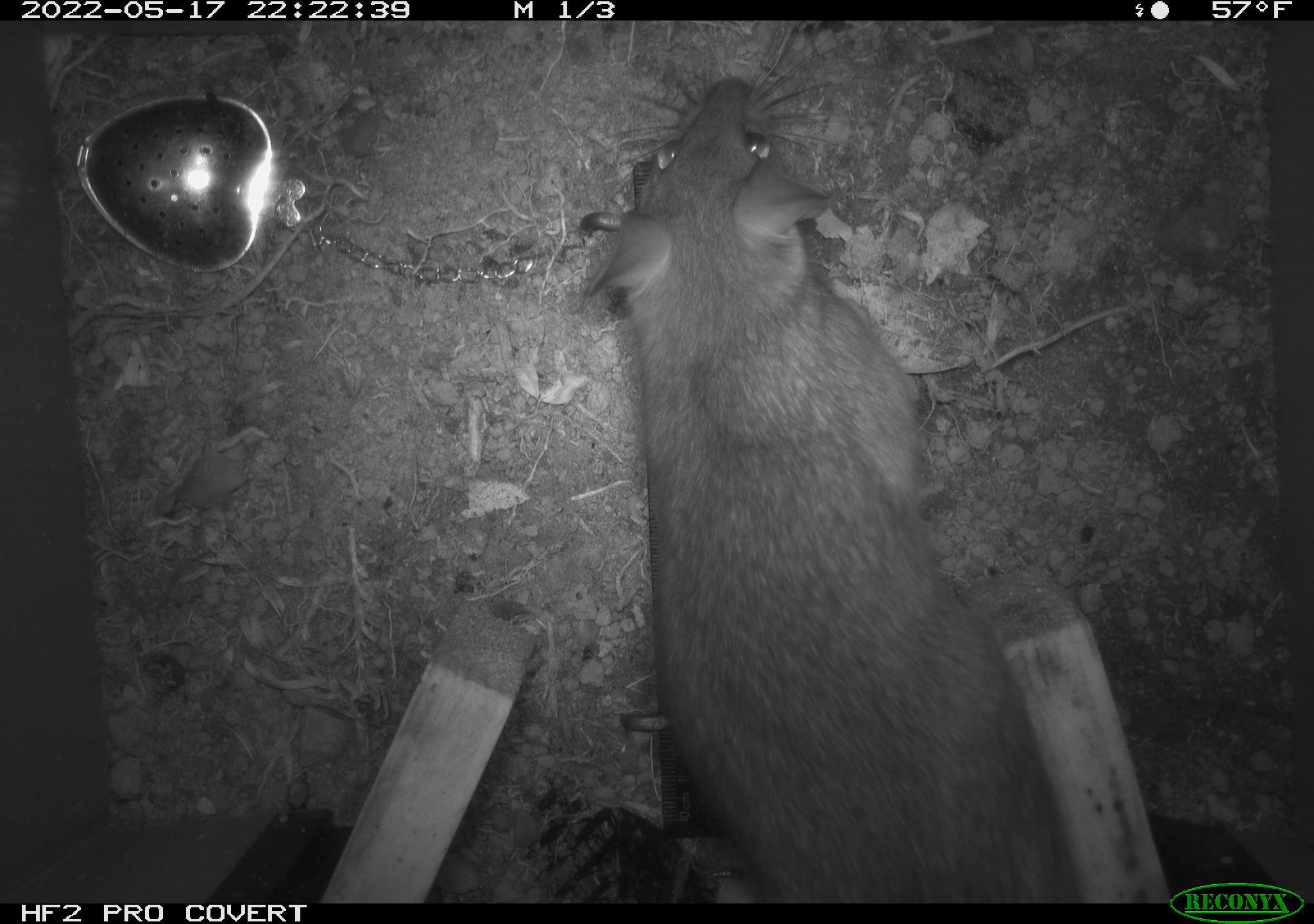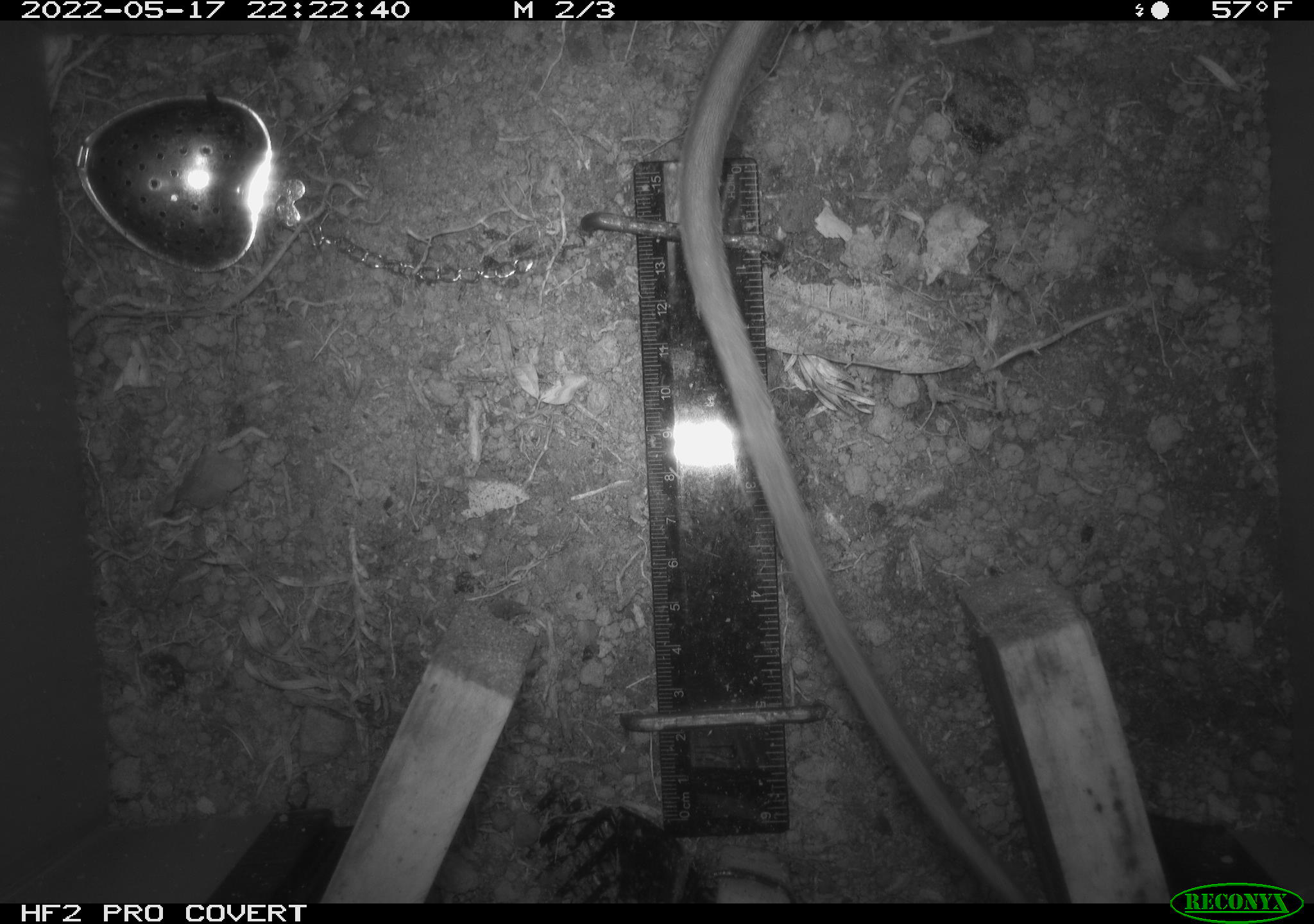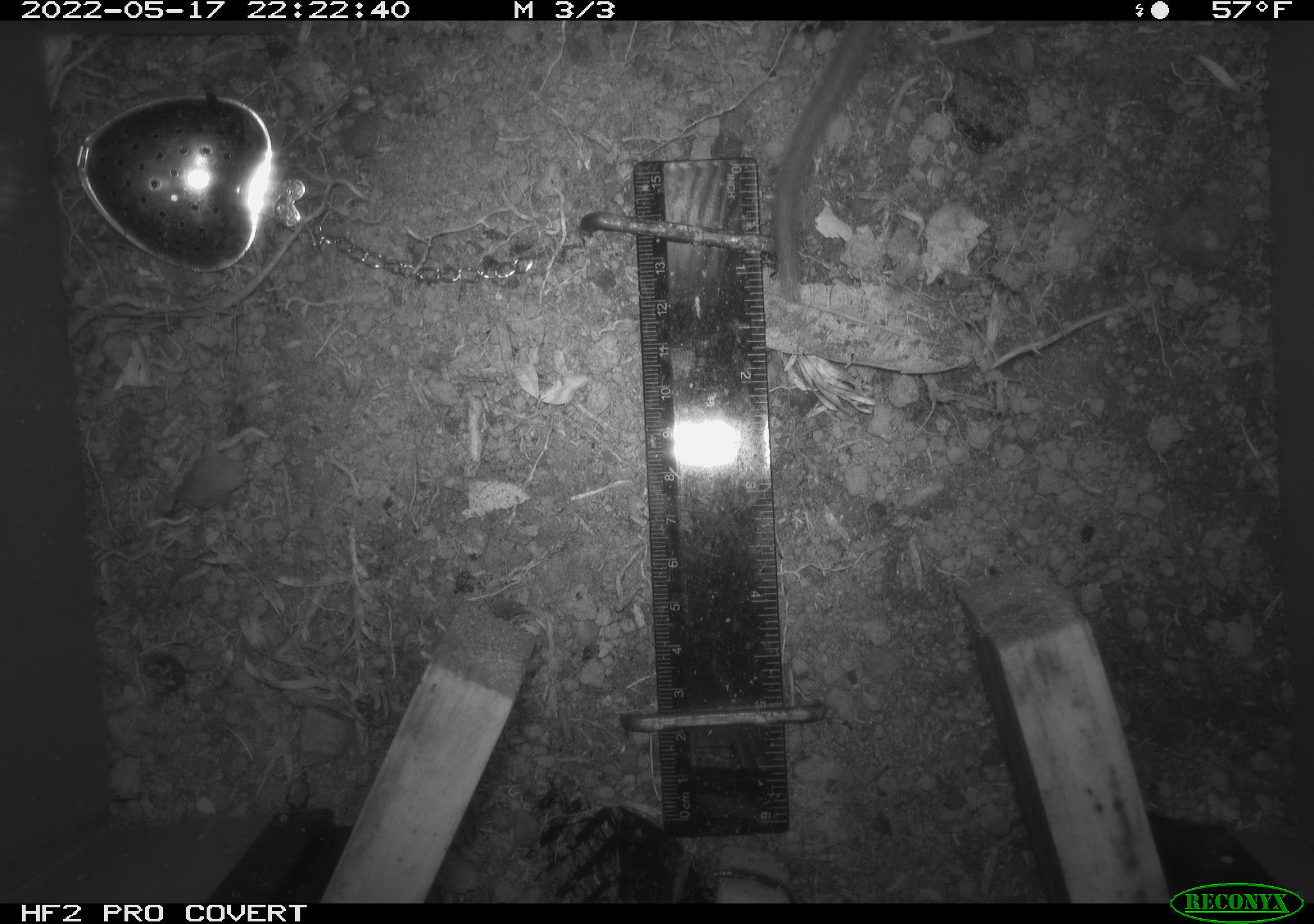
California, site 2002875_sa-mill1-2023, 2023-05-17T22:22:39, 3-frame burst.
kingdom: Animalia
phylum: Chordata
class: Mammalia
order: Rodentia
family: Cricetidae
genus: Neotoma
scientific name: Neotoma fuscipes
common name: dusky-footed woodrat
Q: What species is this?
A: Dusky-footed woodrat (Neotoma fuscipes).